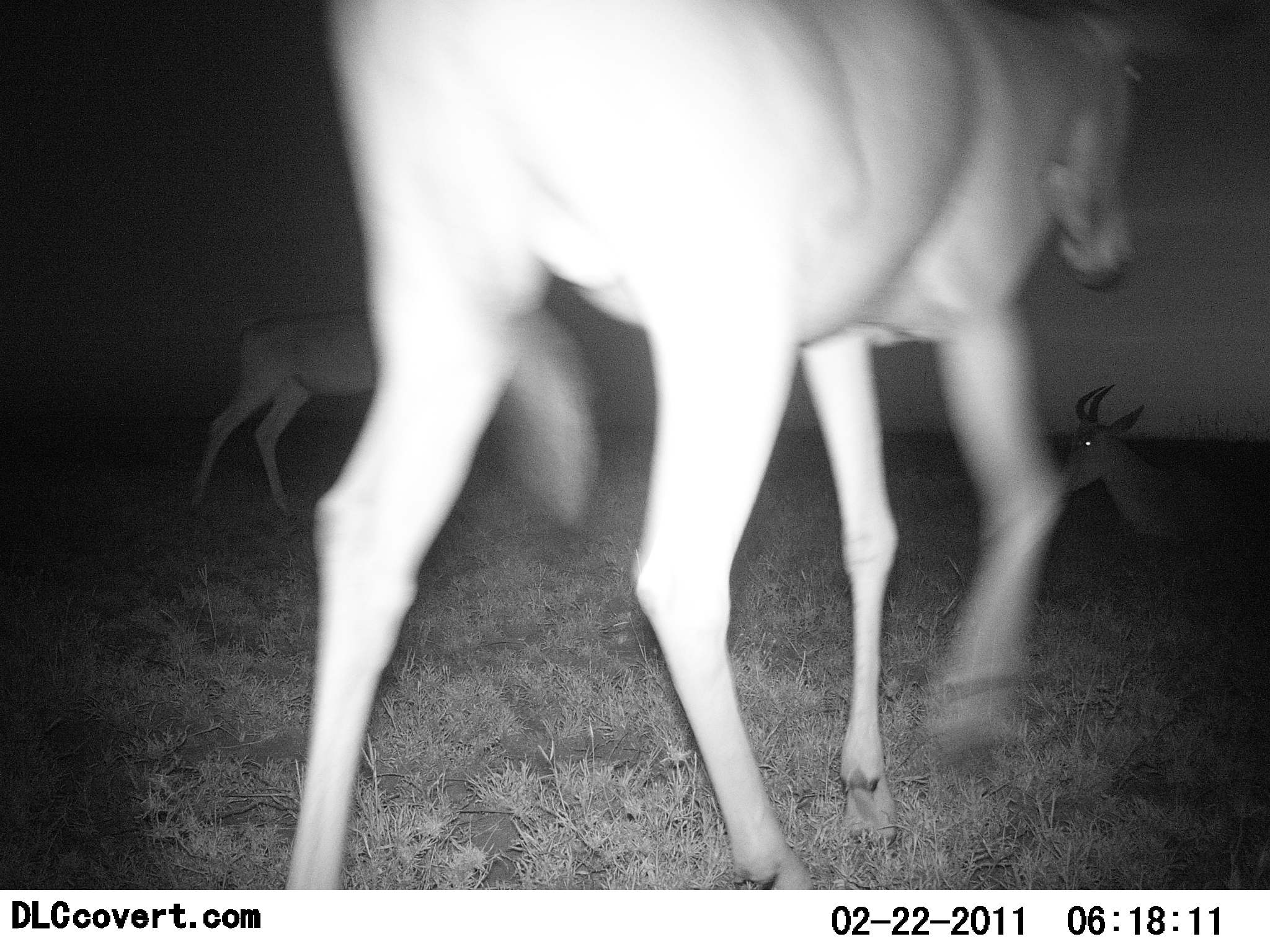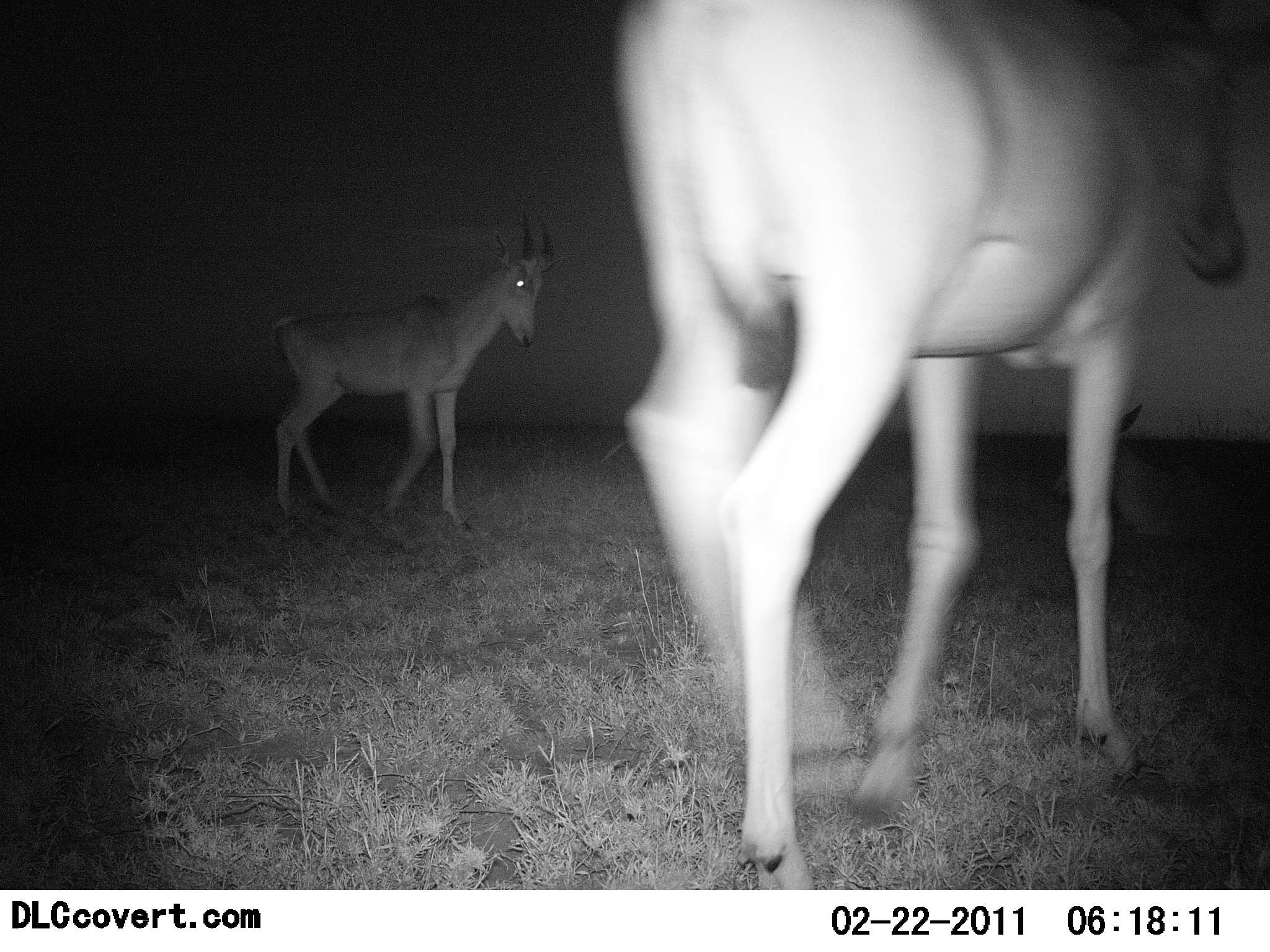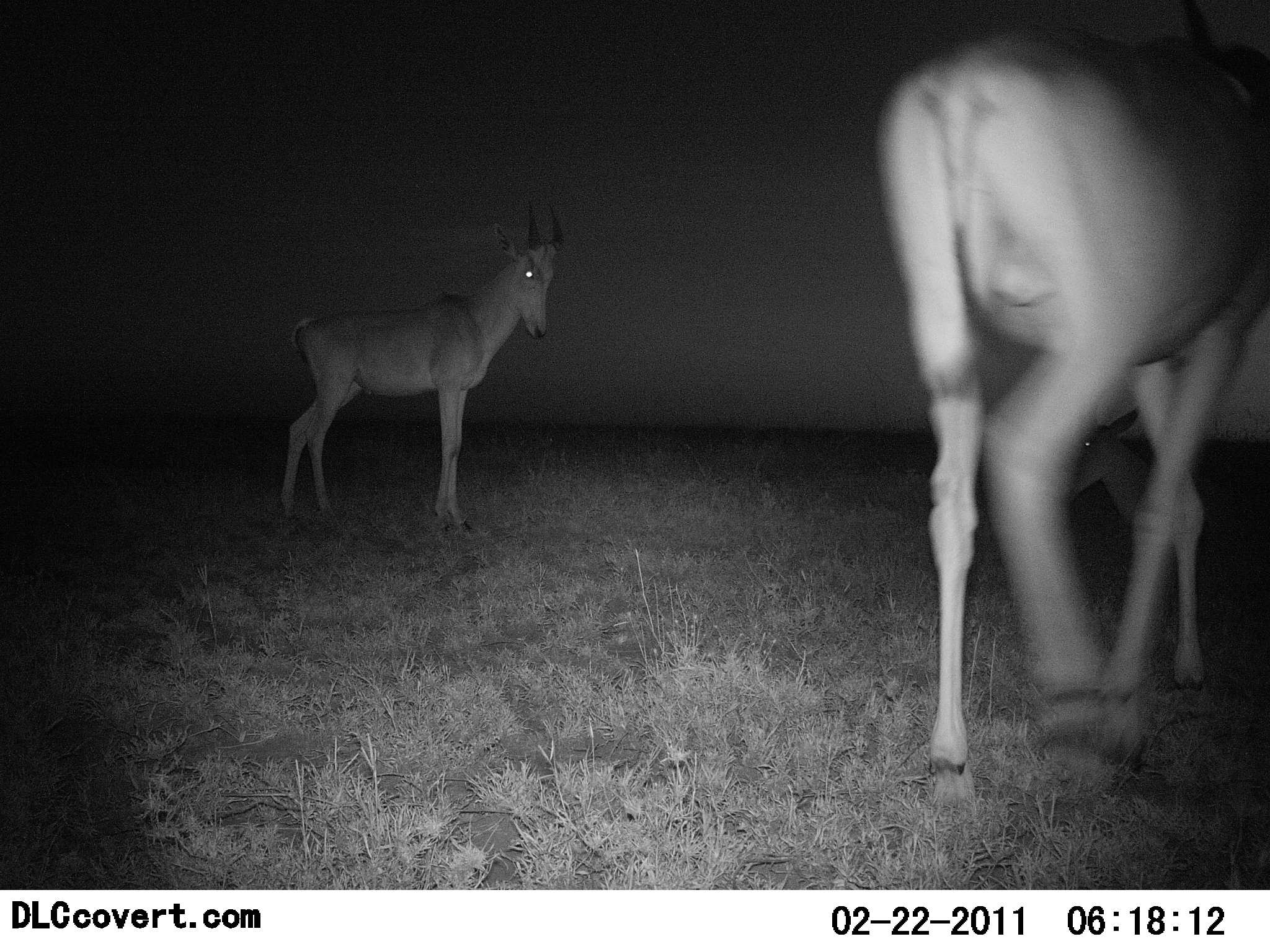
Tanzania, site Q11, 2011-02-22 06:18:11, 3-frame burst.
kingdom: Animalia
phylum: Chordata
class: Mammalia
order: Artiodactyla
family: Bovidae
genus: Alcelaphus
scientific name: Alcelaphus buselaphus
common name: hartebeest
Hartebeest (Alcelaphus buselaphus), count 3. Behavior (volunteer vote fractions): standing 38%, resting 50%, moving 75%, interacting 0%. Young present (vote fraction): 12%. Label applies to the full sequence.